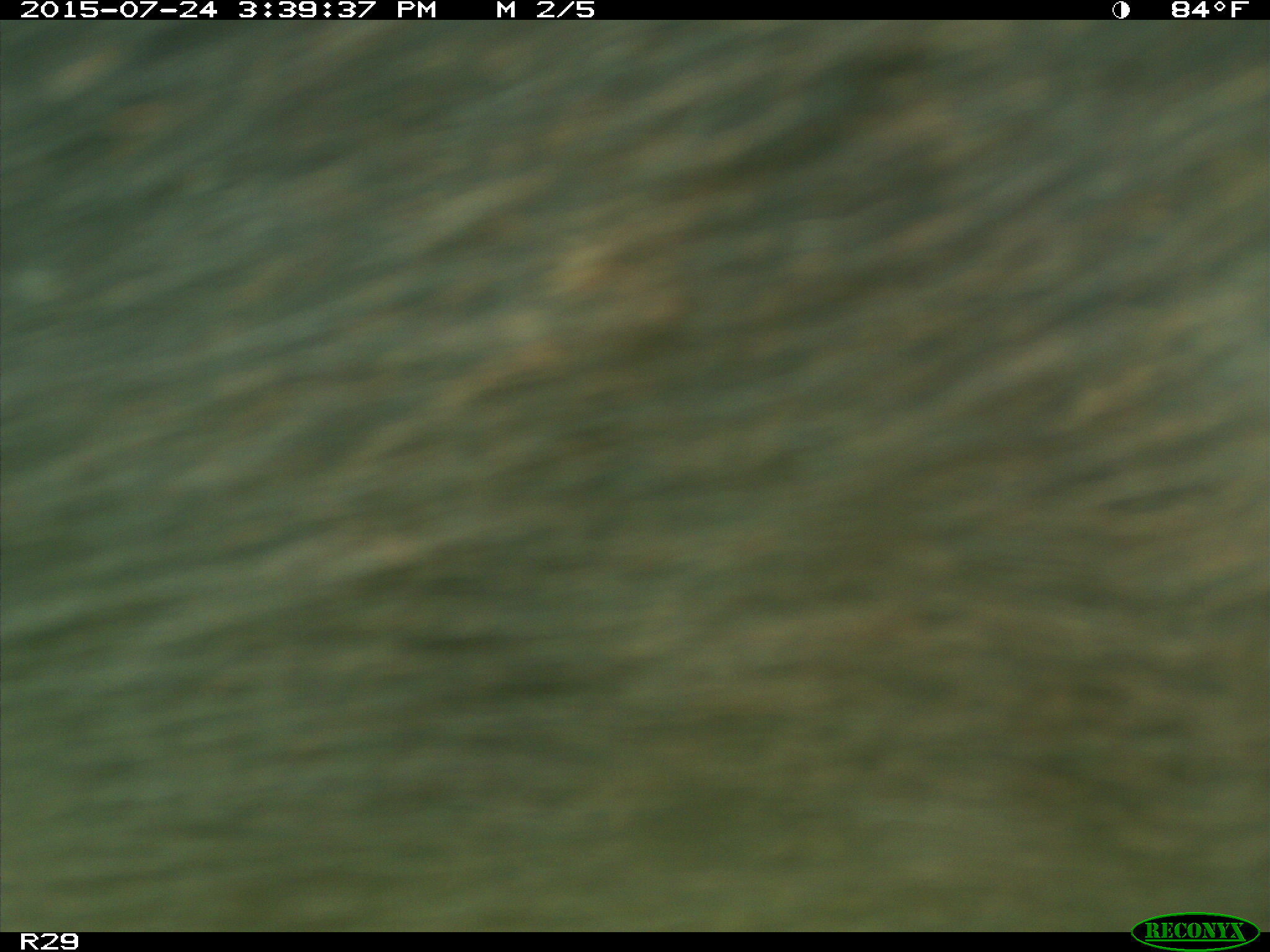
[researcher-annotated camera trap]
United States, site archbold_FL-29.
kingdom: Animalia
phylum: Chordata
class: Mammalia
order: Artiodactyla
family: Bovidae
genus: Bos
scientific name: Bos taurus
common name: domestic cow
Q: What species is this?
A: Bos taurus (domestic cow).